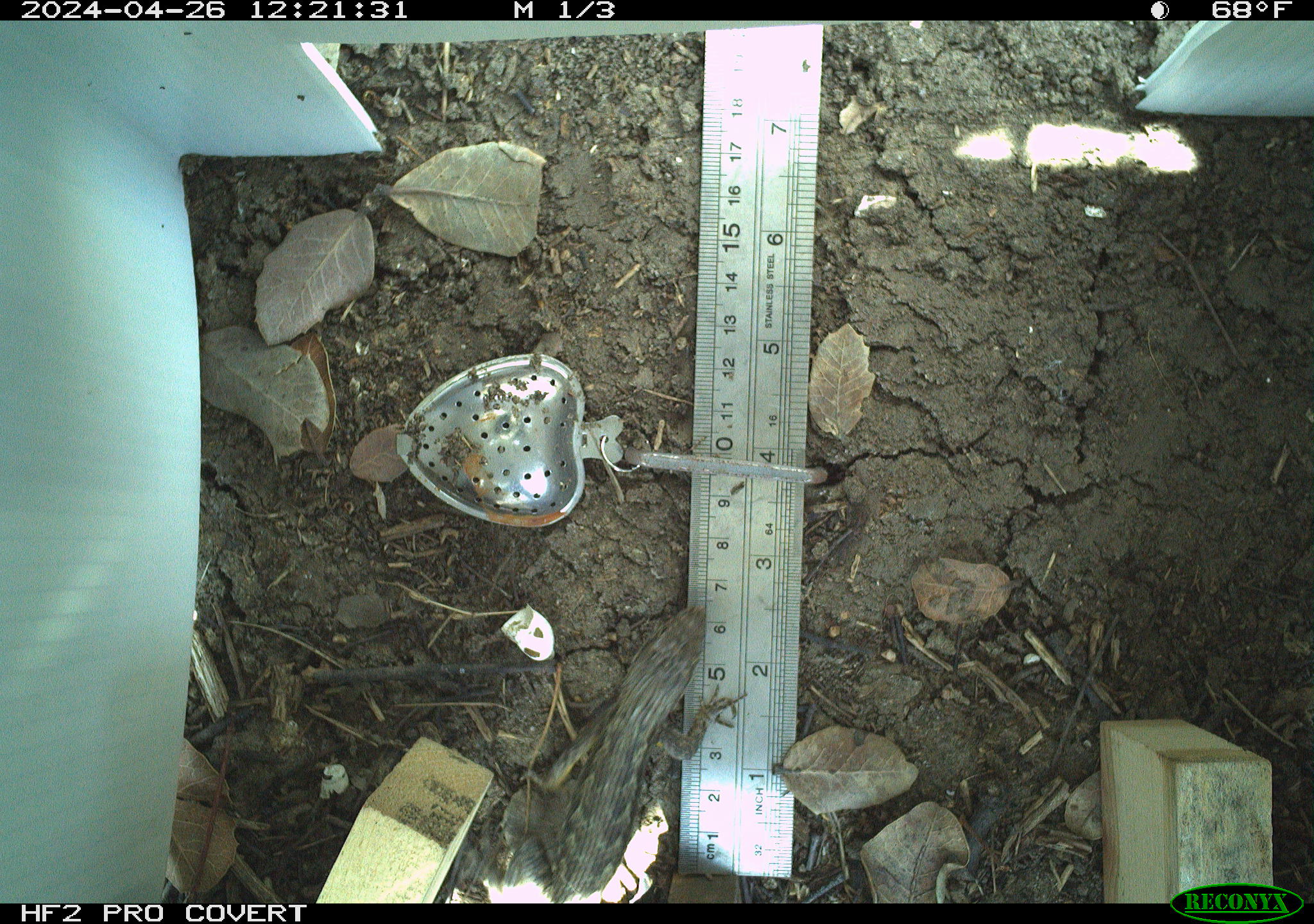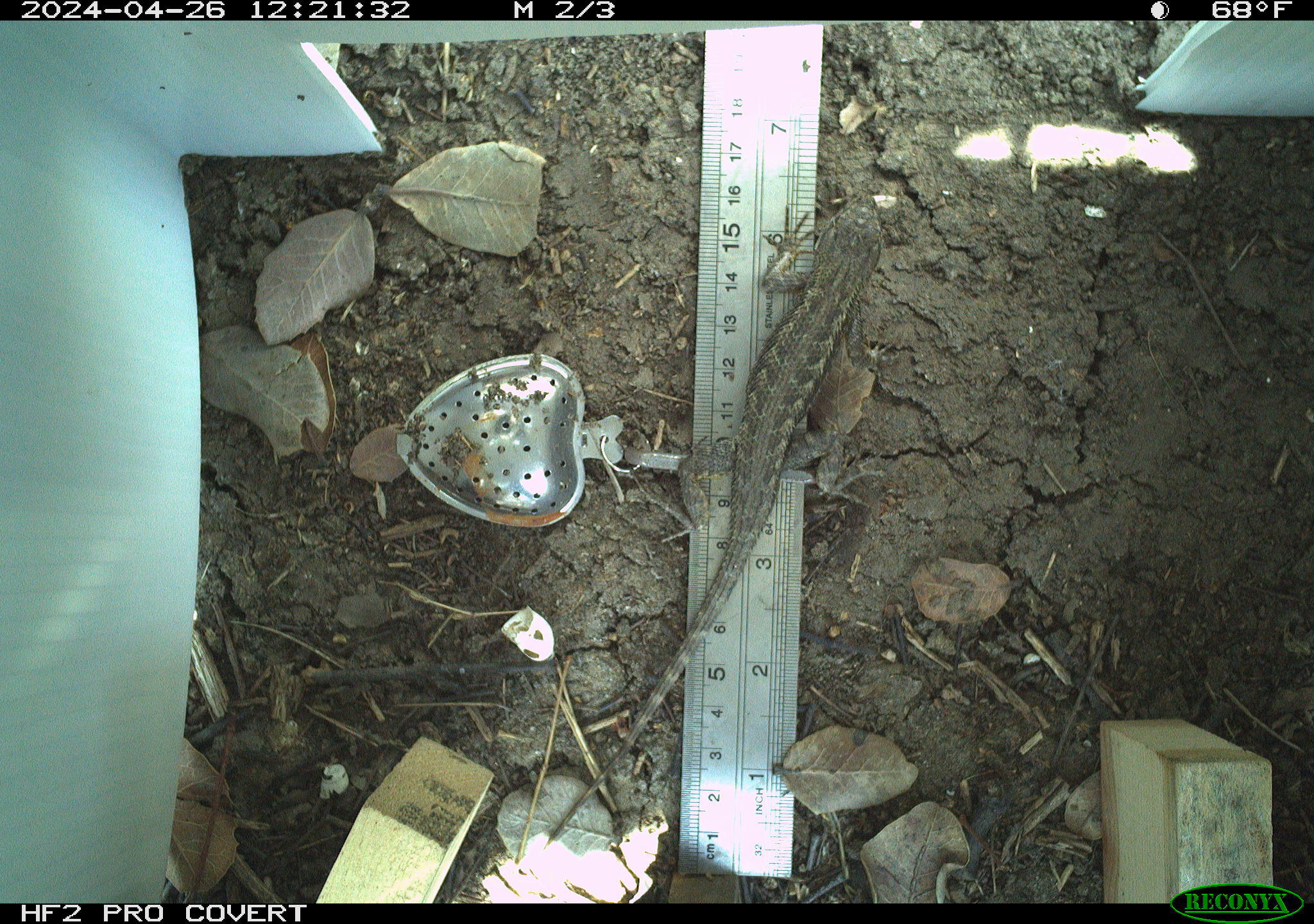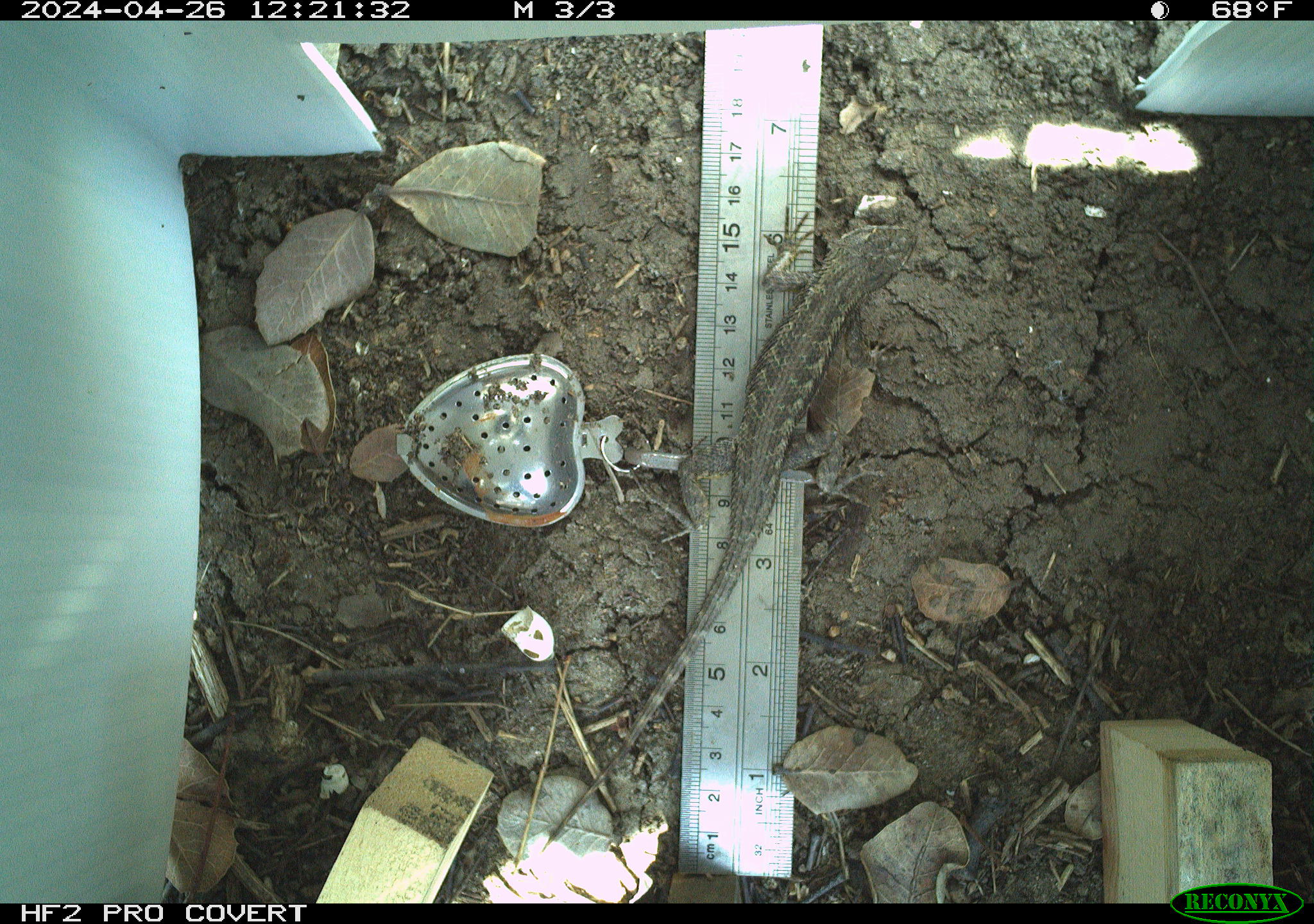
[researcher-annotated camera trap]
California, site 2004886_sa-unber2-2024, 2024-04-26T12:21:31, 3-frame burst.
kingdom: Animalia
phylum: Chordata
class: Reptilia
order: Squamata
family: Phrynosomatidae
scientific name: Phrynosomatidae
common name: phrynosomatid lizards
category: phrynosomatidae family